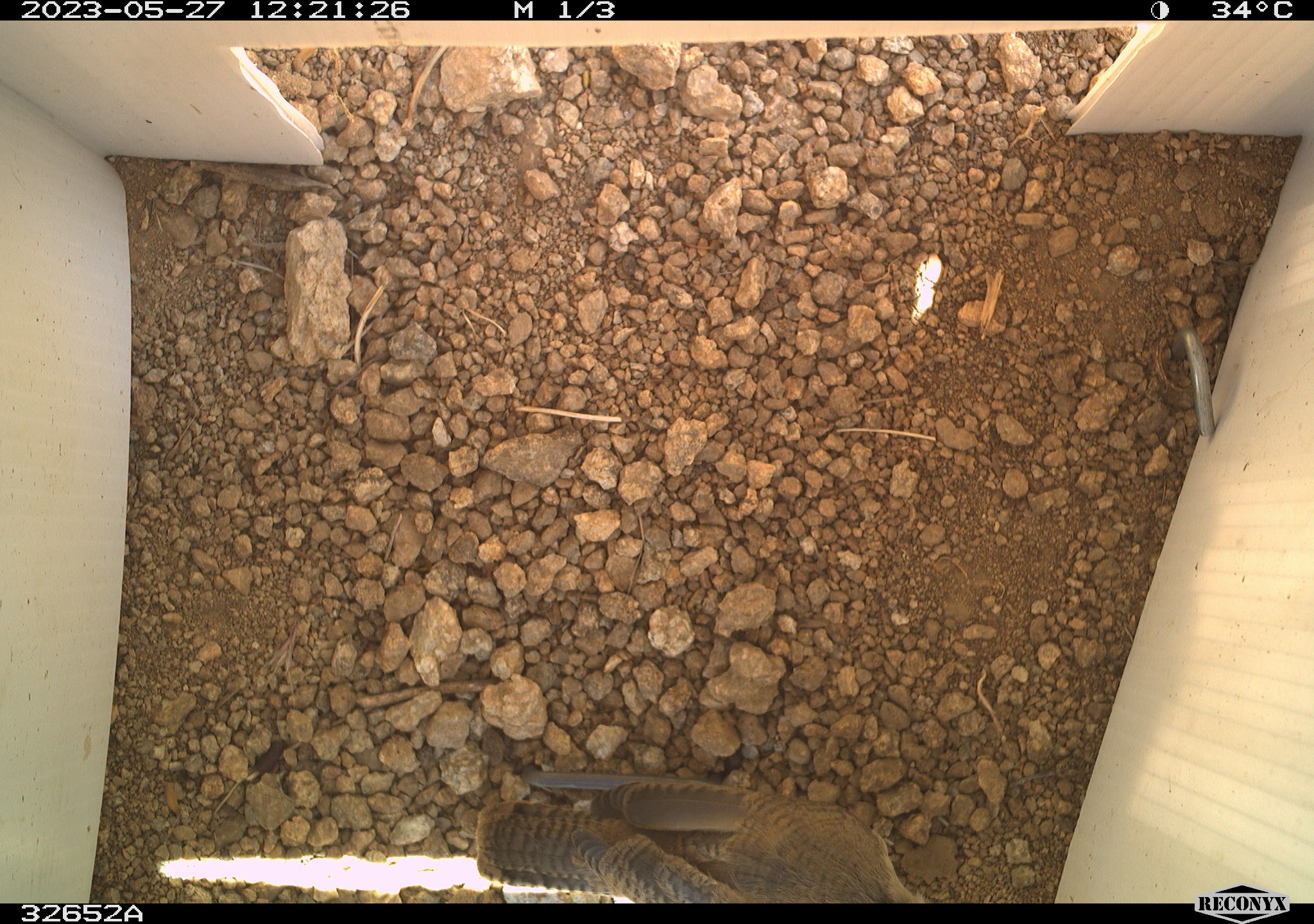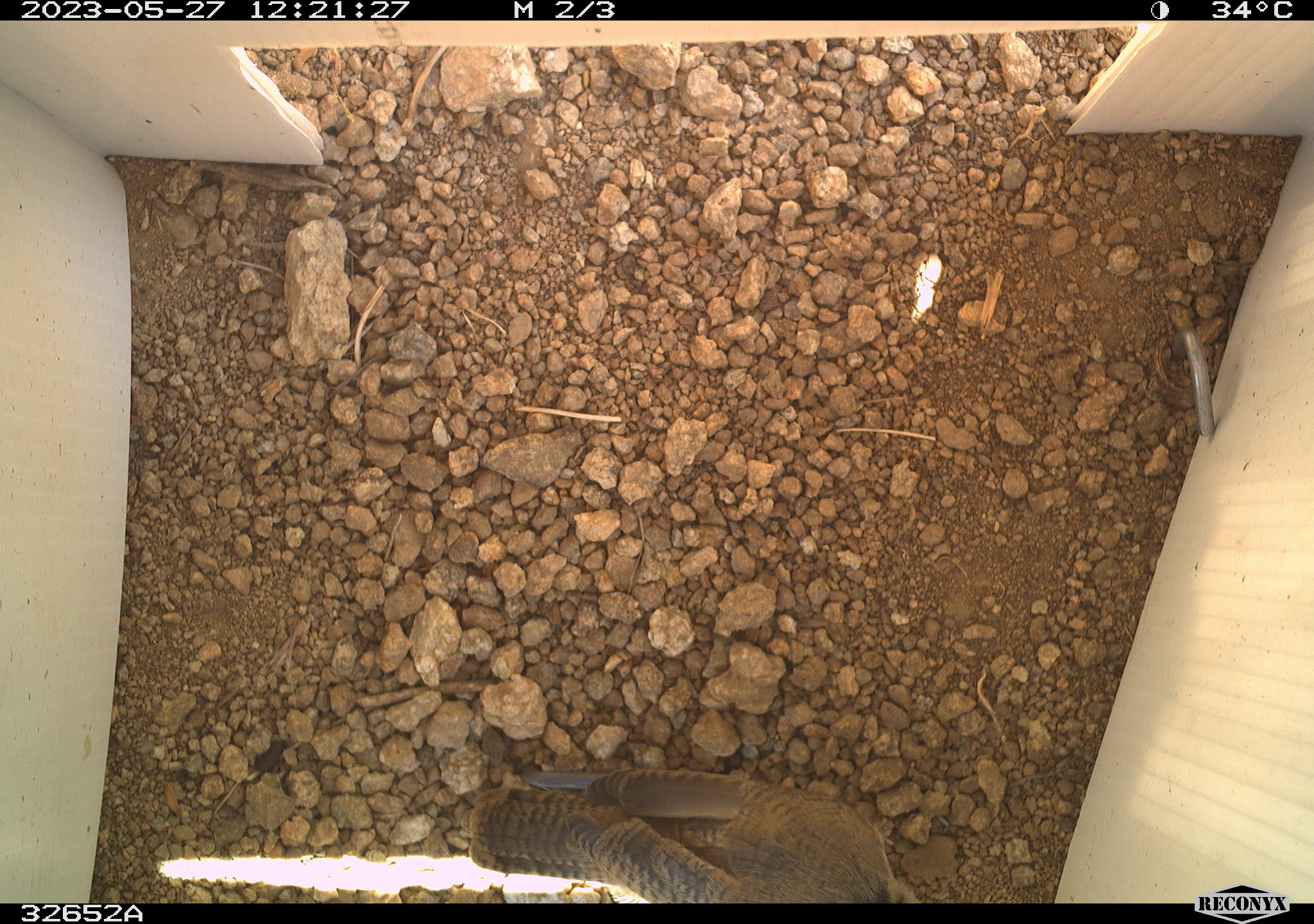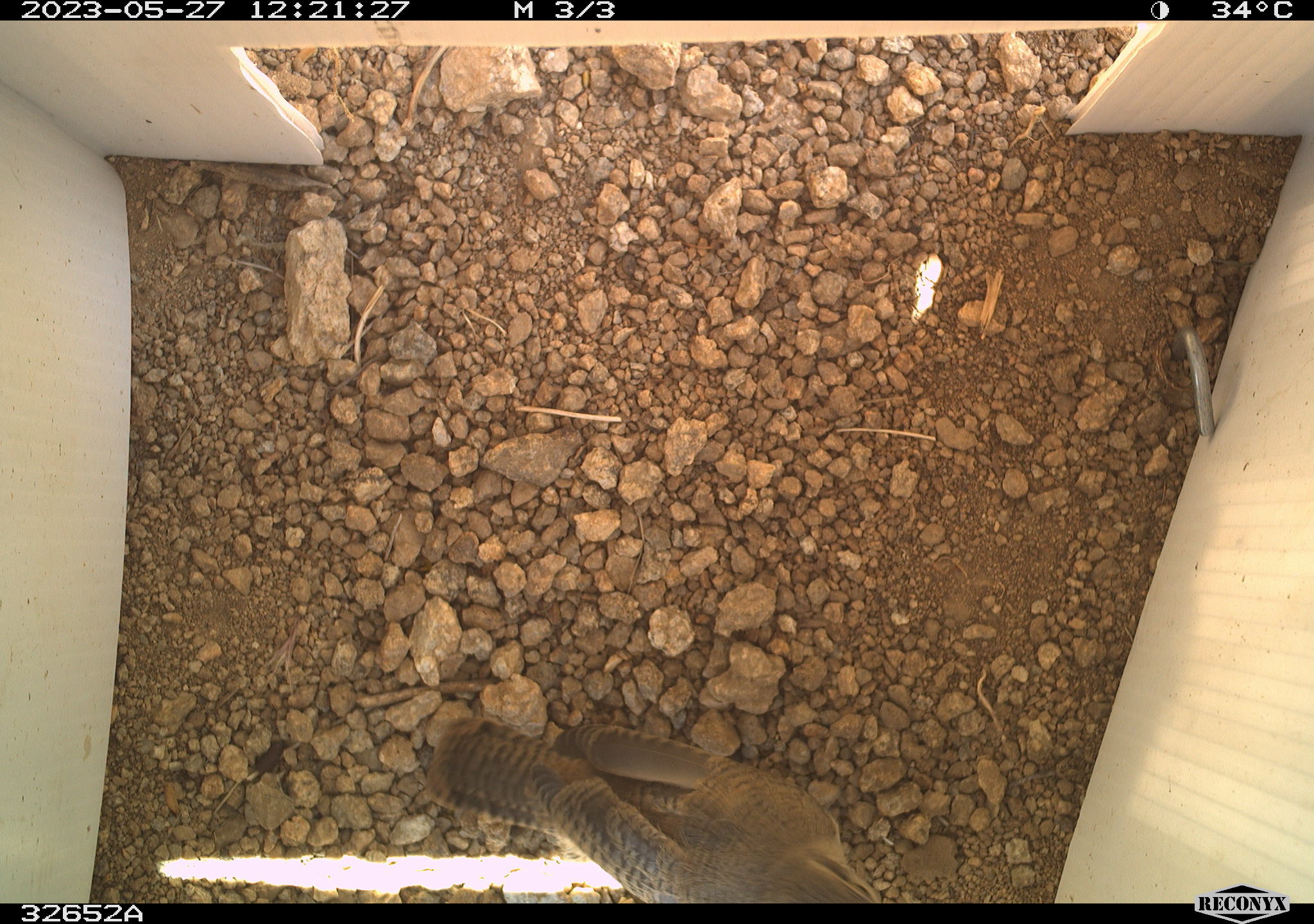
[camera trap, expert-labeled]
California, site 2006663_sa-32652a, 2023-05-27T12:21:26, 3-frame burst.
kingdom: Animalia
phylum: Chordata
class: Aves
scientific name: Aves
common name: bird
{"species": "bird (Aves)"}